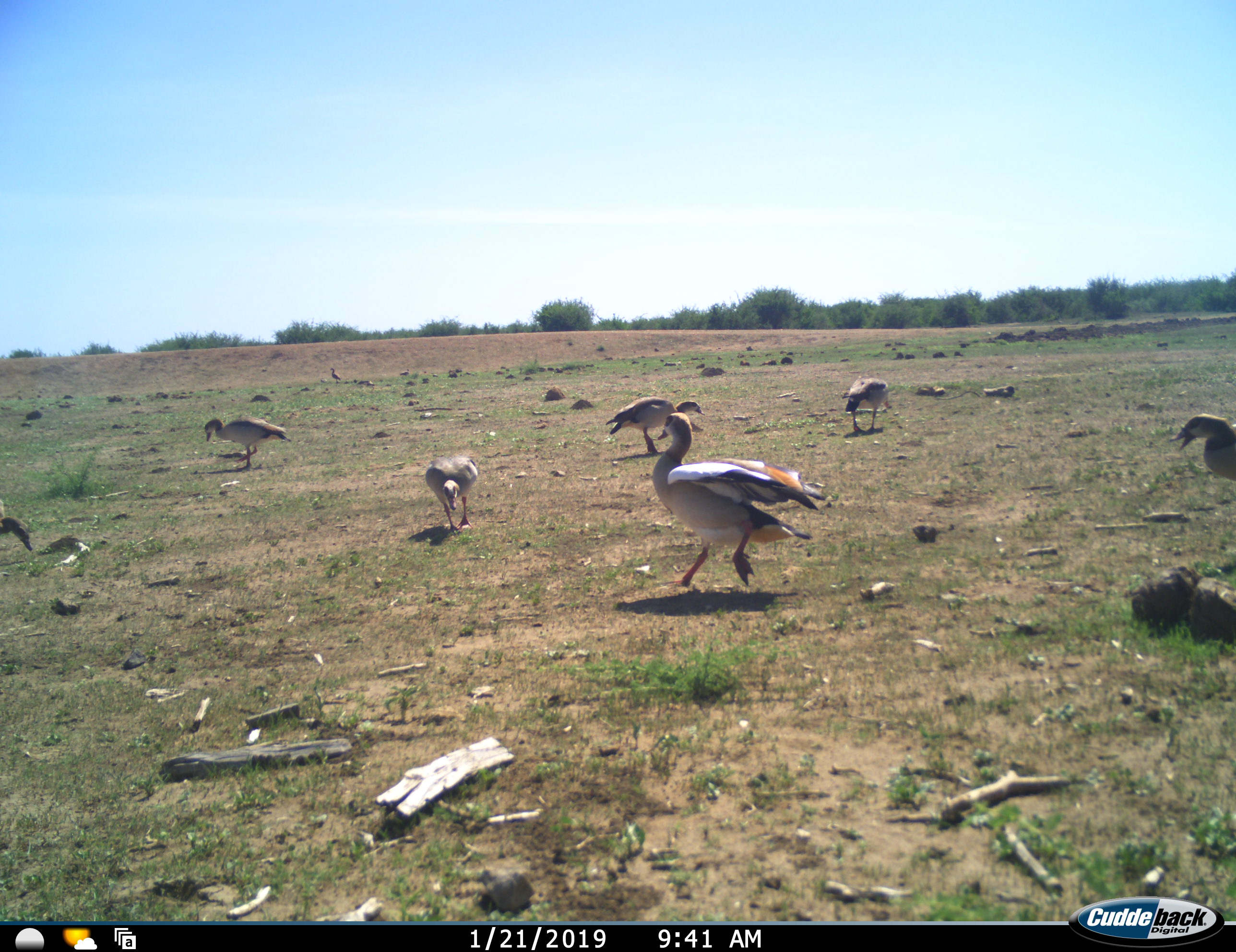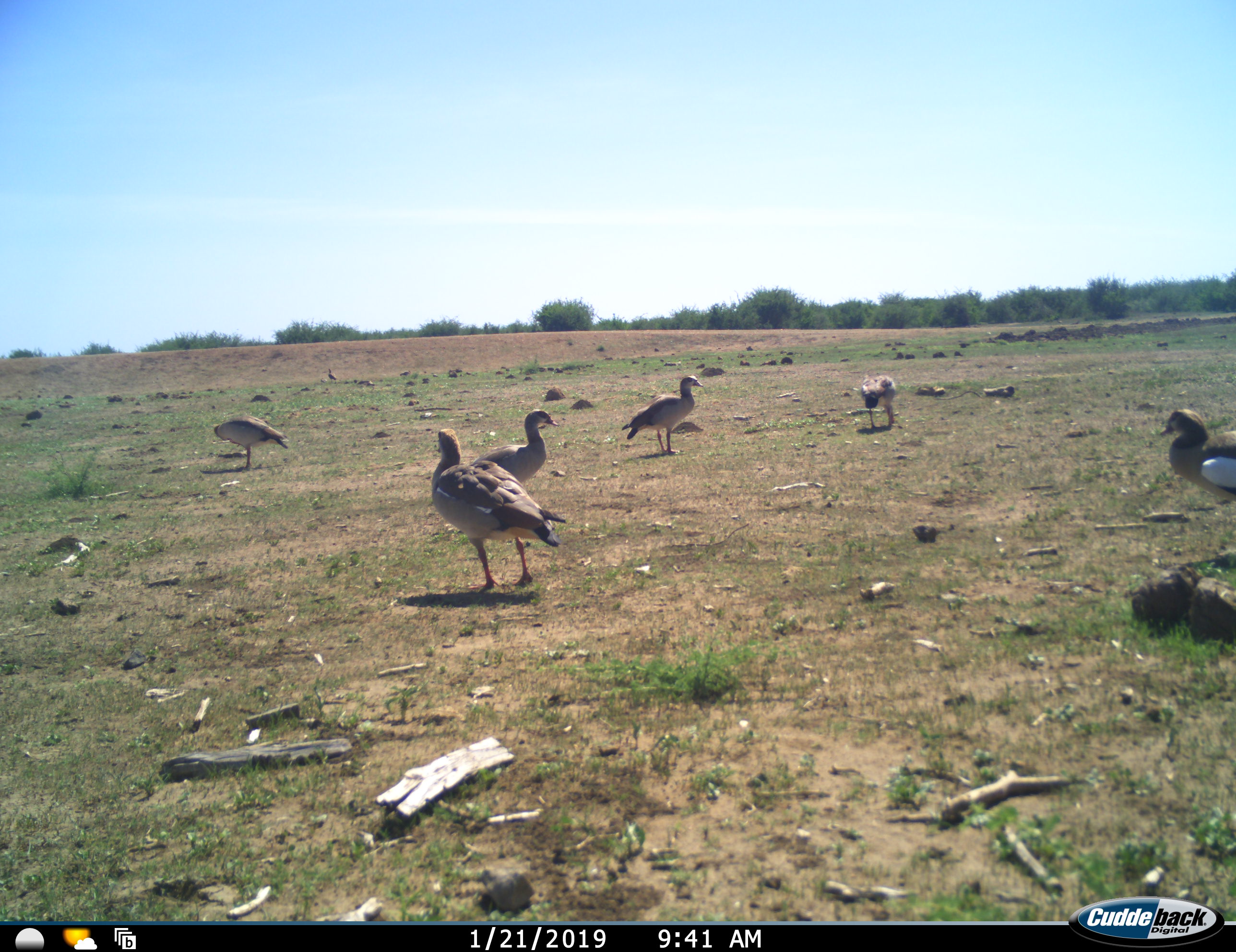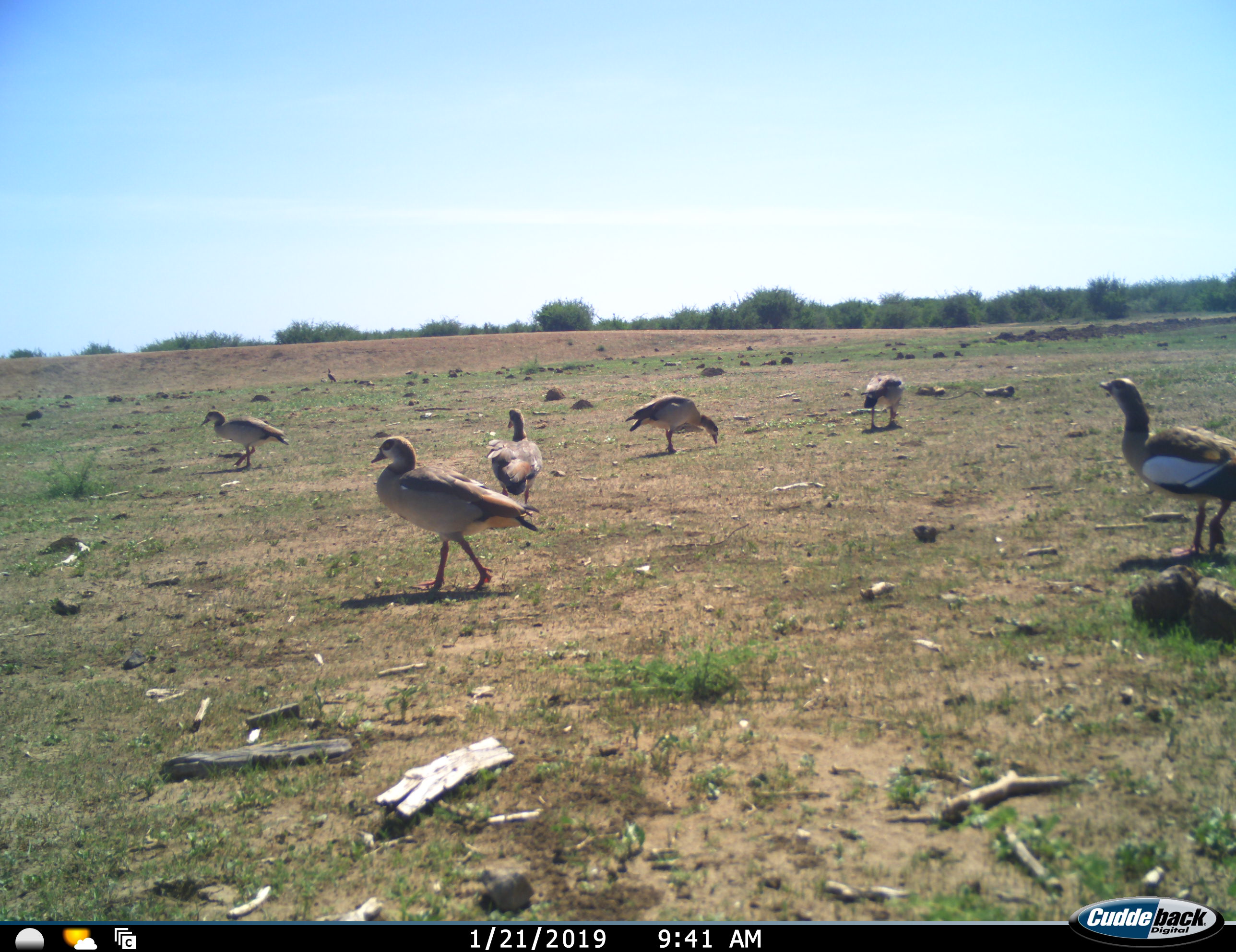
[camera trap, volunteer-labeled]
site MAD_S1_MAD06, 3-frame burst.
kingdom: Animalia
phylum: Chordata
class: Aves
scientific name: Aves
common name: bird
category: birdother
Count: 8.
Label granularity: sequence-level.